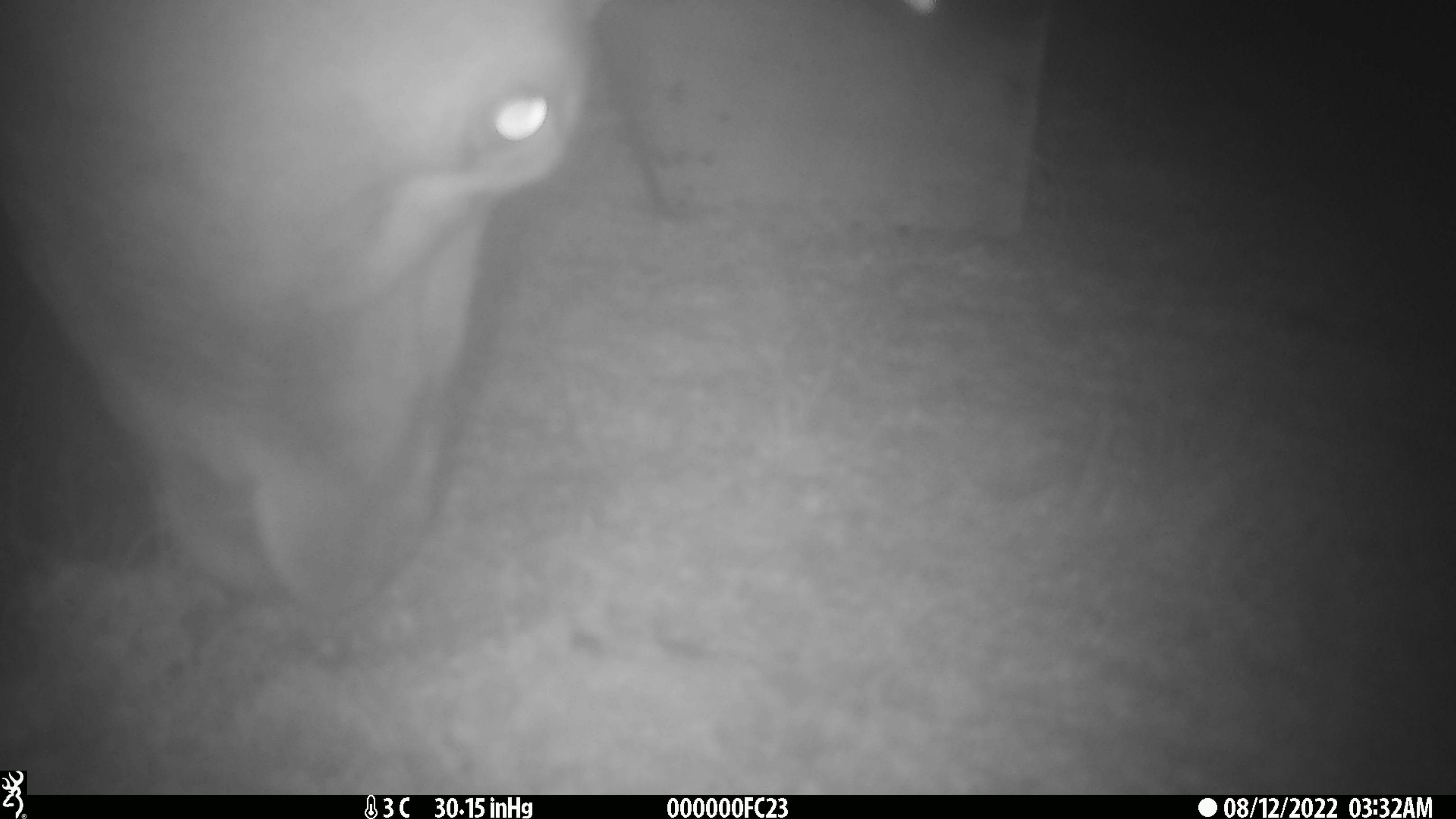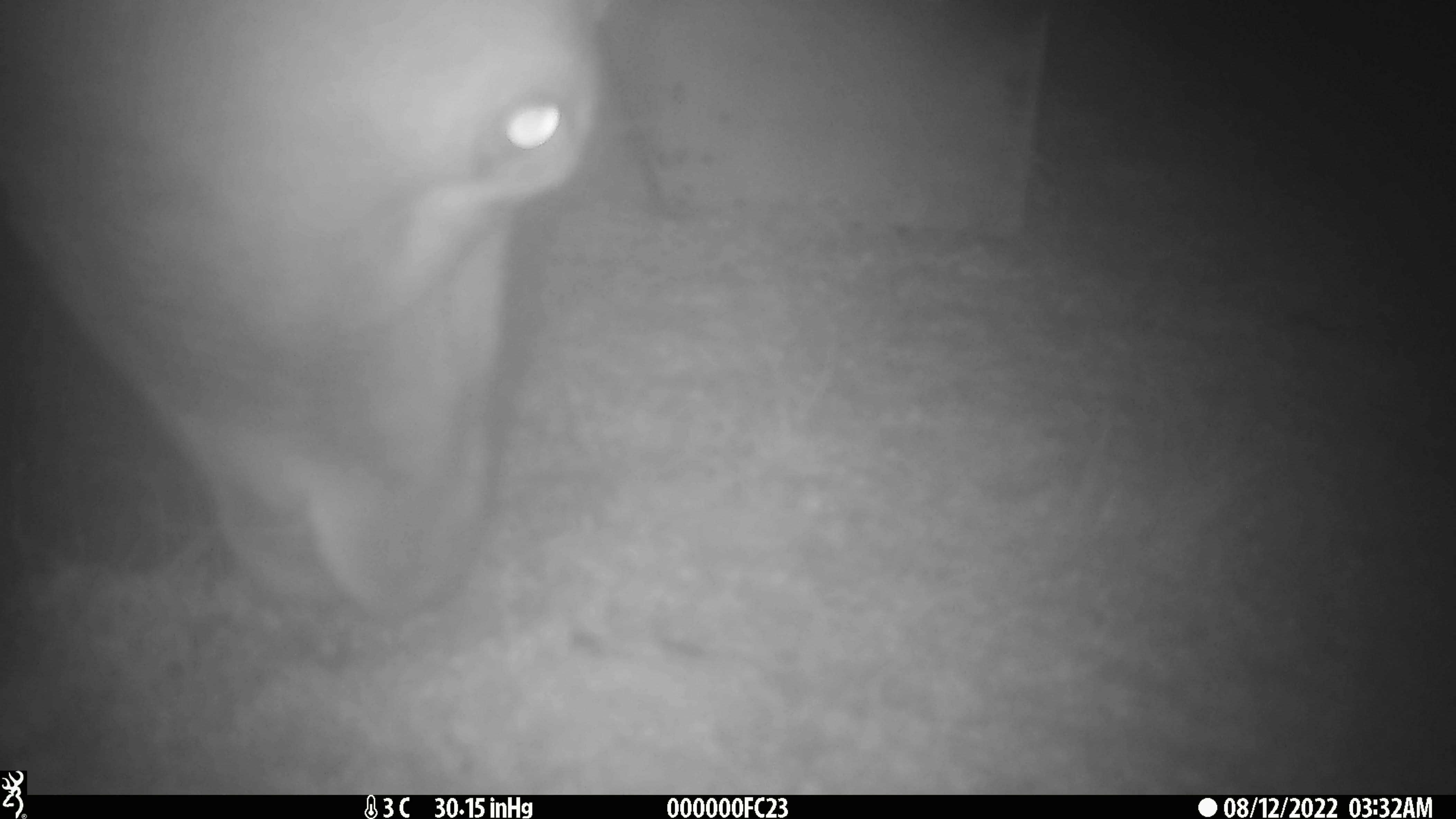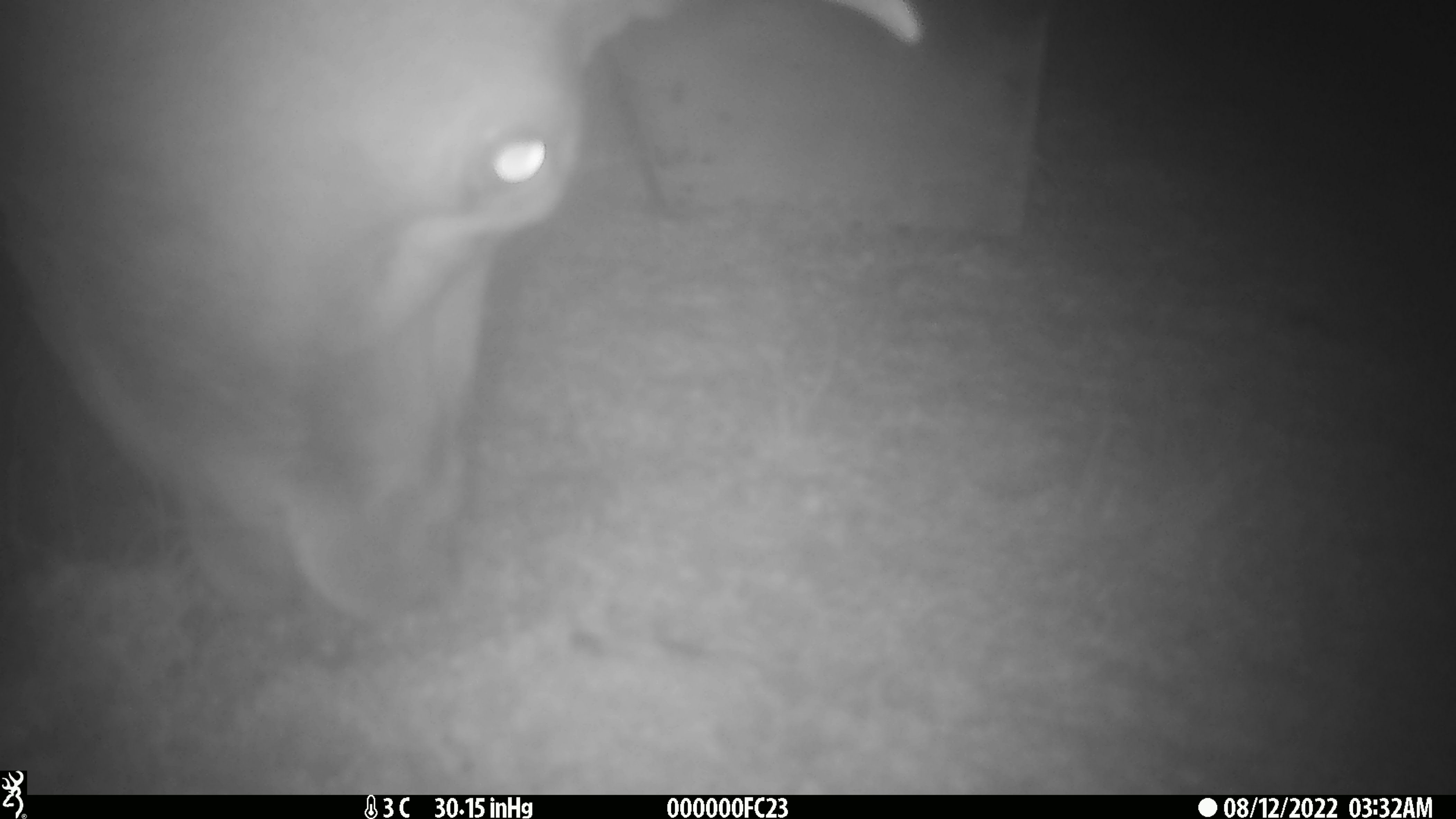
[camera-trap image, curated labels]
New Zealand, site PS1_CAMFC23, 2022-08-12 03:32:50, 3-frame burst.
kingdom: Animalia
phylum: Chordata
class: Mammalia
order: Artiodactyla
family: Cervidae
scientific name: Cervidae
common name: deer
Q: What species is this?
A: Deer (Cervidae).